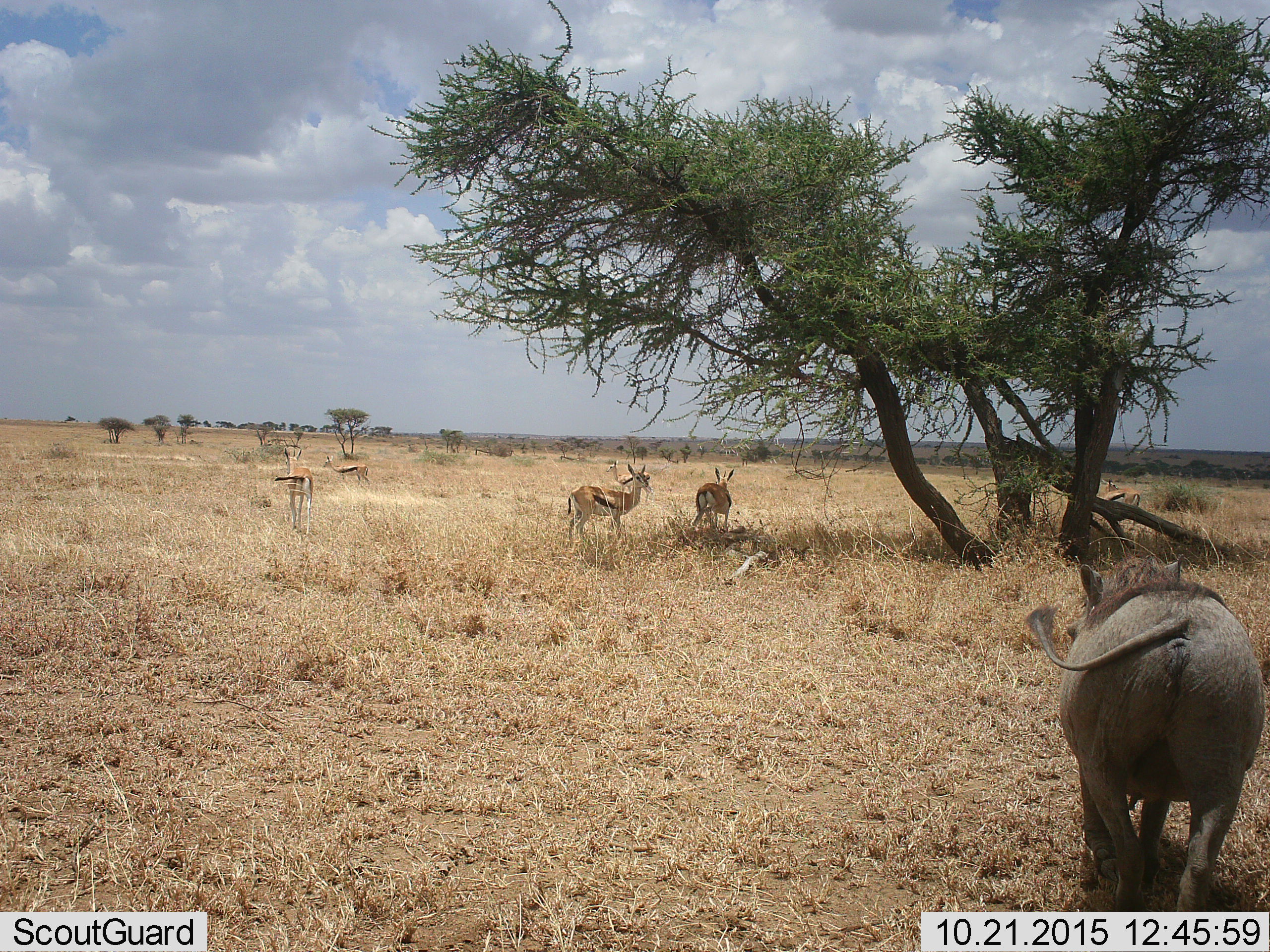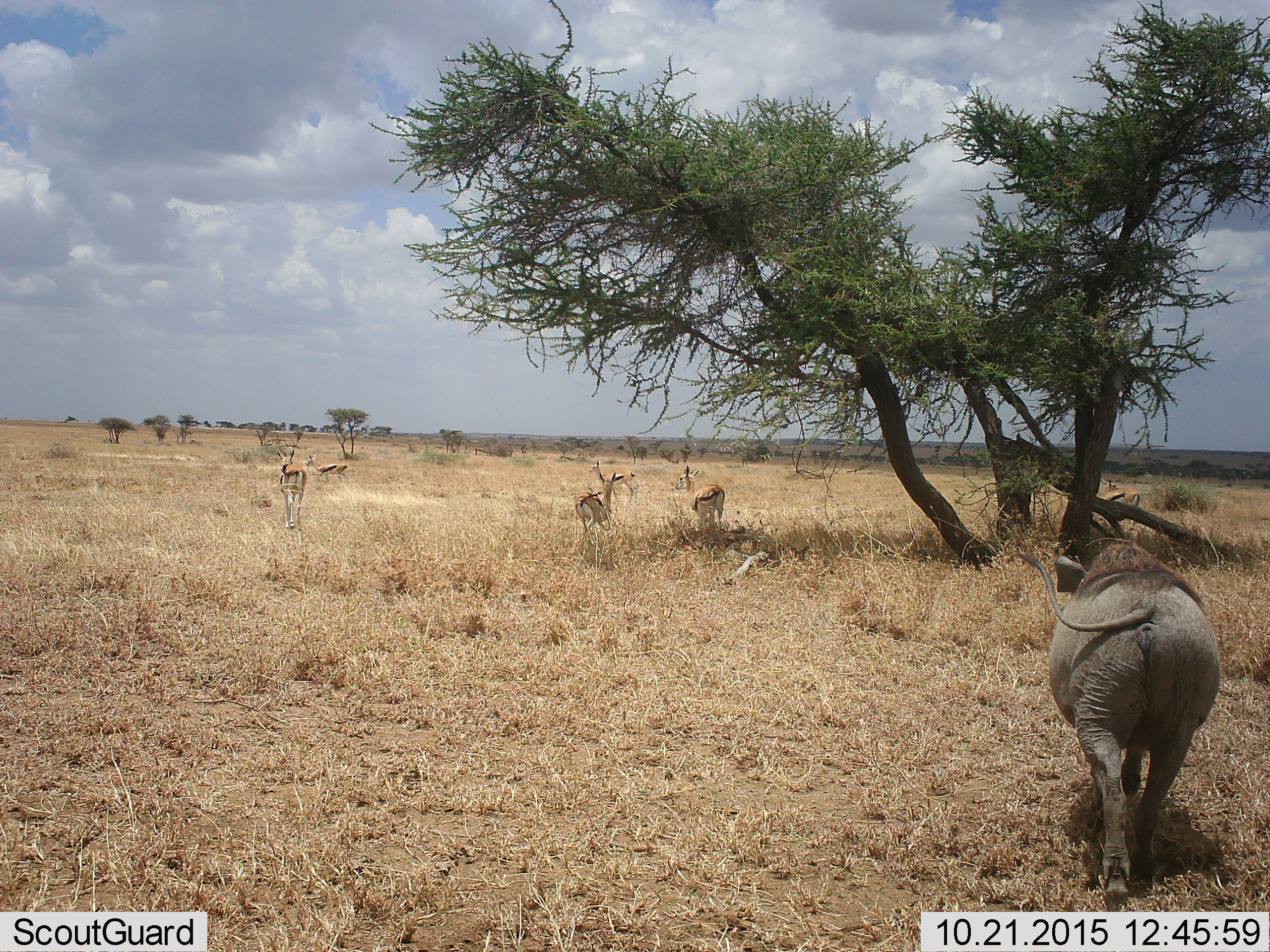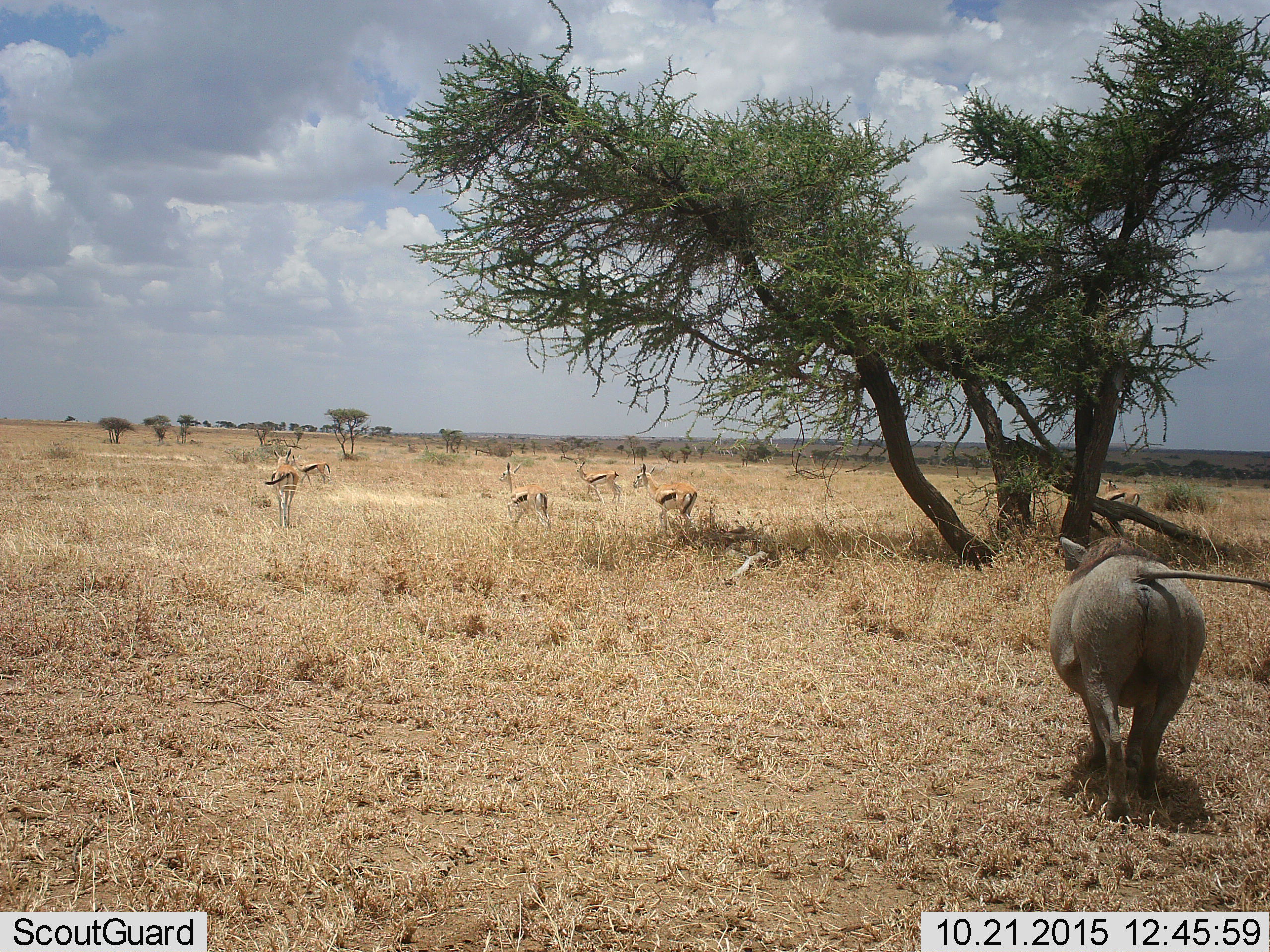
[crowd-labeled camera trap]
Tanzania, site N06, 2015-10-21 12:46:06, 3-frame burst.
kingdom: Animalia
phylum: Chordata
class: Mammalia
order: Artiodactyla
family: Bovidae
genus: Eudorcas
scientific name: Eudorcas thomsonii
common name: thomson's gazelle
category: gazellethomsons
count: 5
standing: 29%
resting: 0%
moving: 100%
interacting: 14%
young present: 14%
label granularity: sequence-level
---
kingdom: Animalia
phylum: Chordata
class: Mammalia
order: Artiodactyla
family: Suidae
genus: Phacochoerus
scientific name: Phacochoerus africanus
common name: warthog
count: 1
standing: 0%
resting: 0%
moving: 100%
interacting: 14%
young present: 0%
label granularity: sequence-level